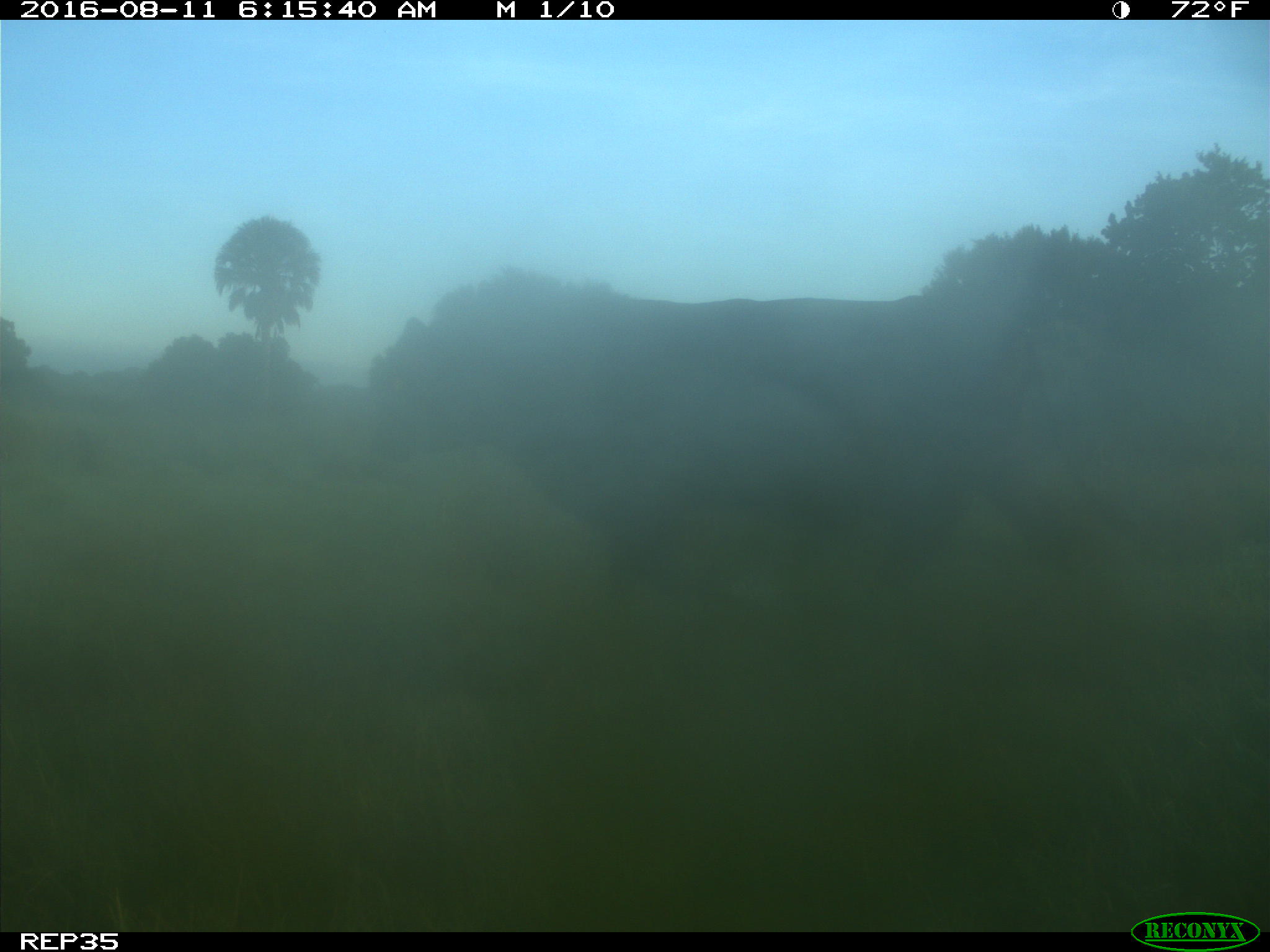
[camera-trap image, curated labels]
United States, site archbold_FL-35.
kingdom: Animalia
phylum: Chordata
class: Mammalia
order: Artiodactyla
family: Bovidae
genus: Bos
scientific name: Bos taurus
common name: domestic cow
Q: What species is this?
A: Bos taurus (domestic cow).